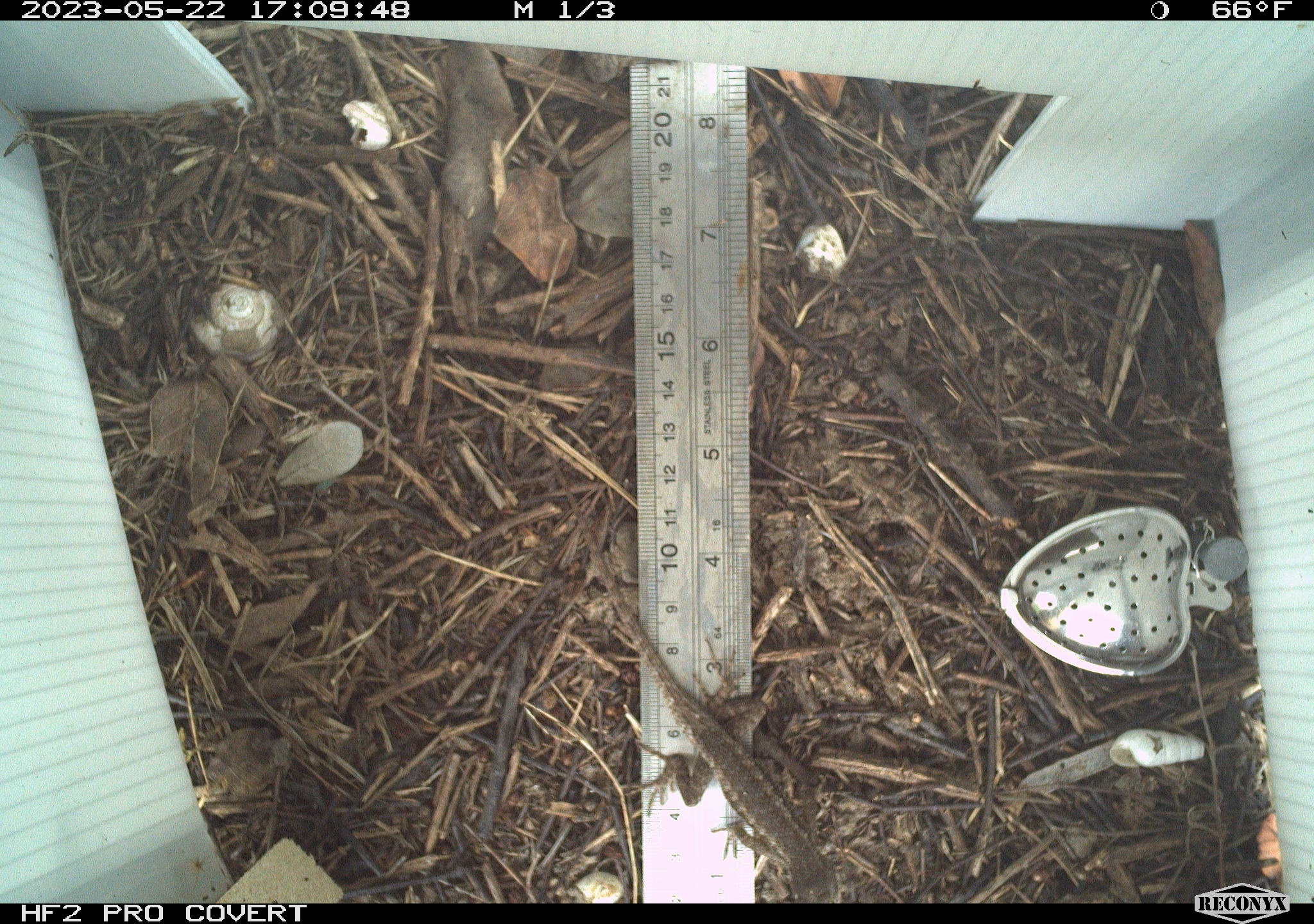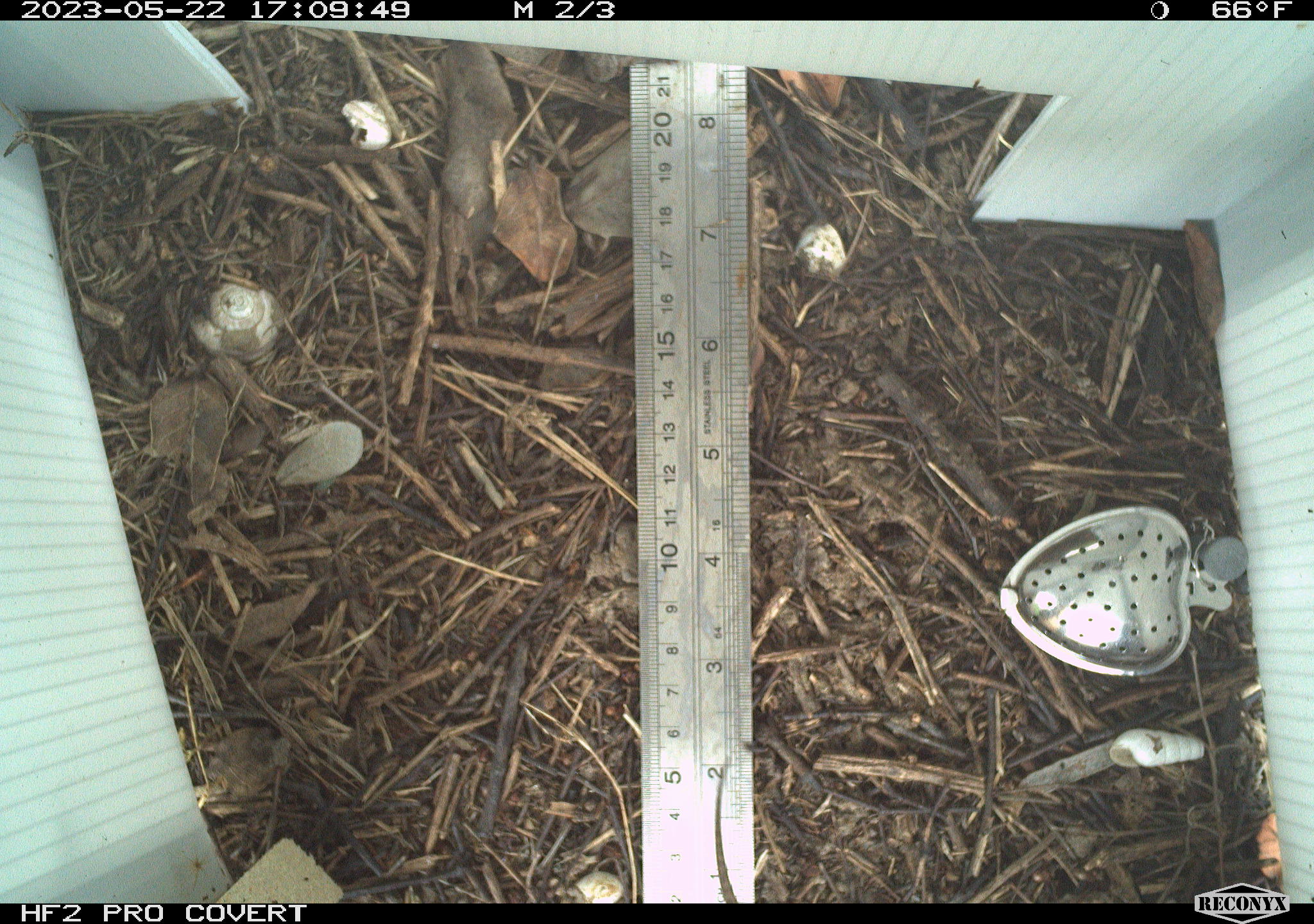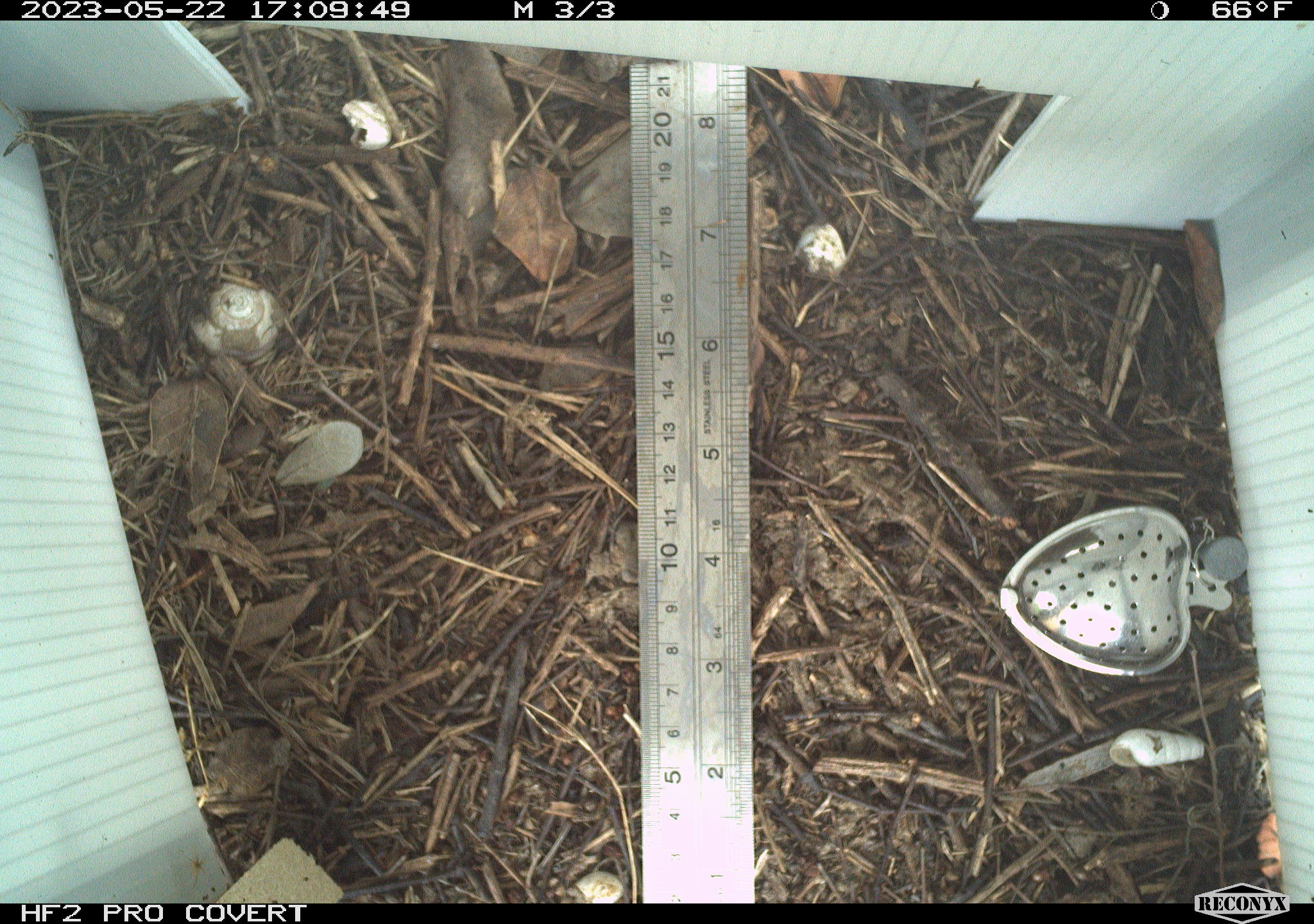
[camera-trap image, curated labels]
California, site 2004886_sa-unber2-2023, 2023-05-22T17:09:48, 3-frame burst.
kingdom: Animalia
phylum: Chordata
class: Reptilia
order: Squamata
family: Phrynosomatidae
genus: Sceloporus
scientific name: Sceloporus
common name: spiny lizards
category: sceloporus species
Sceloporus species (spiny lizards) (Sceloporus).